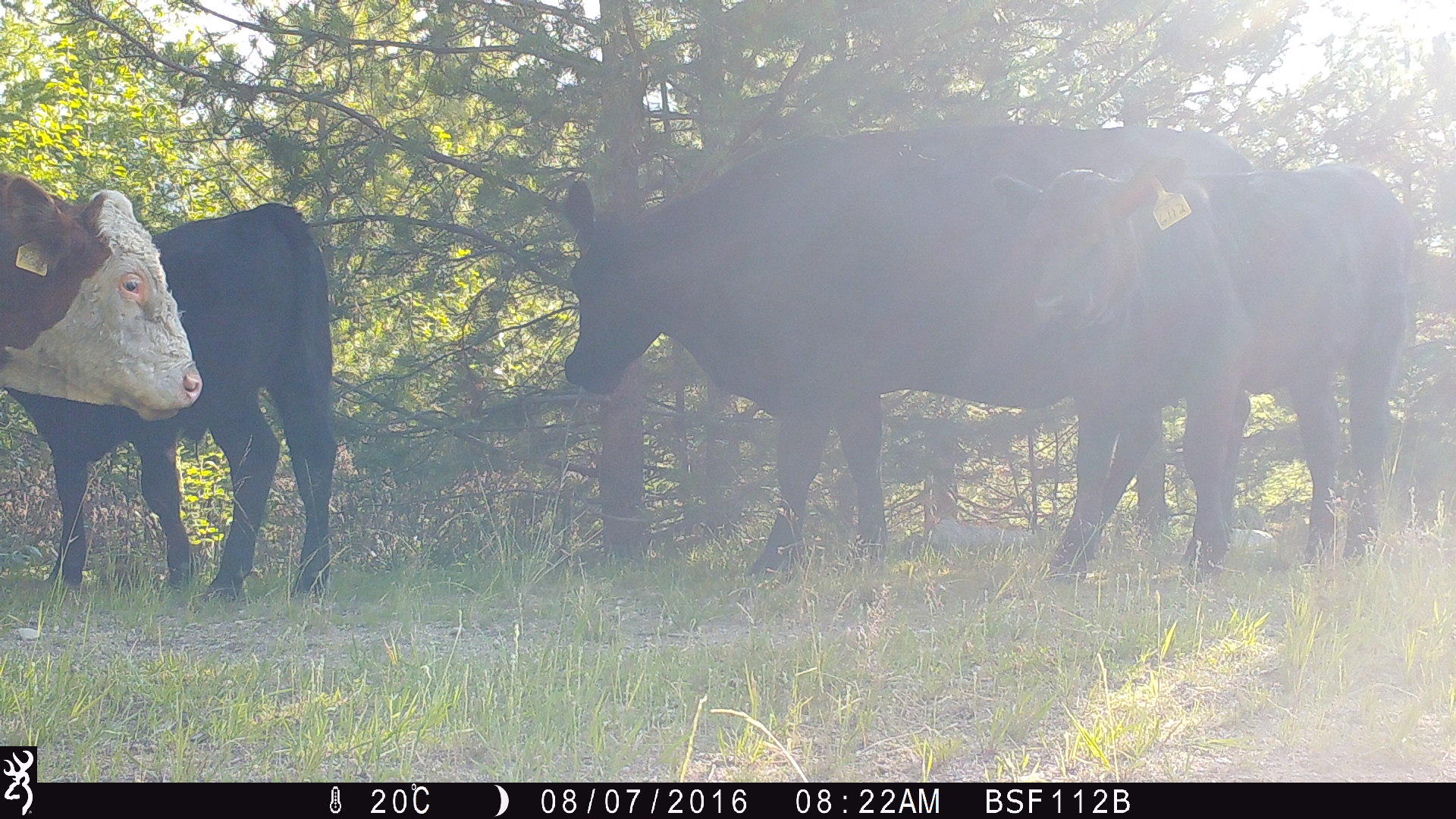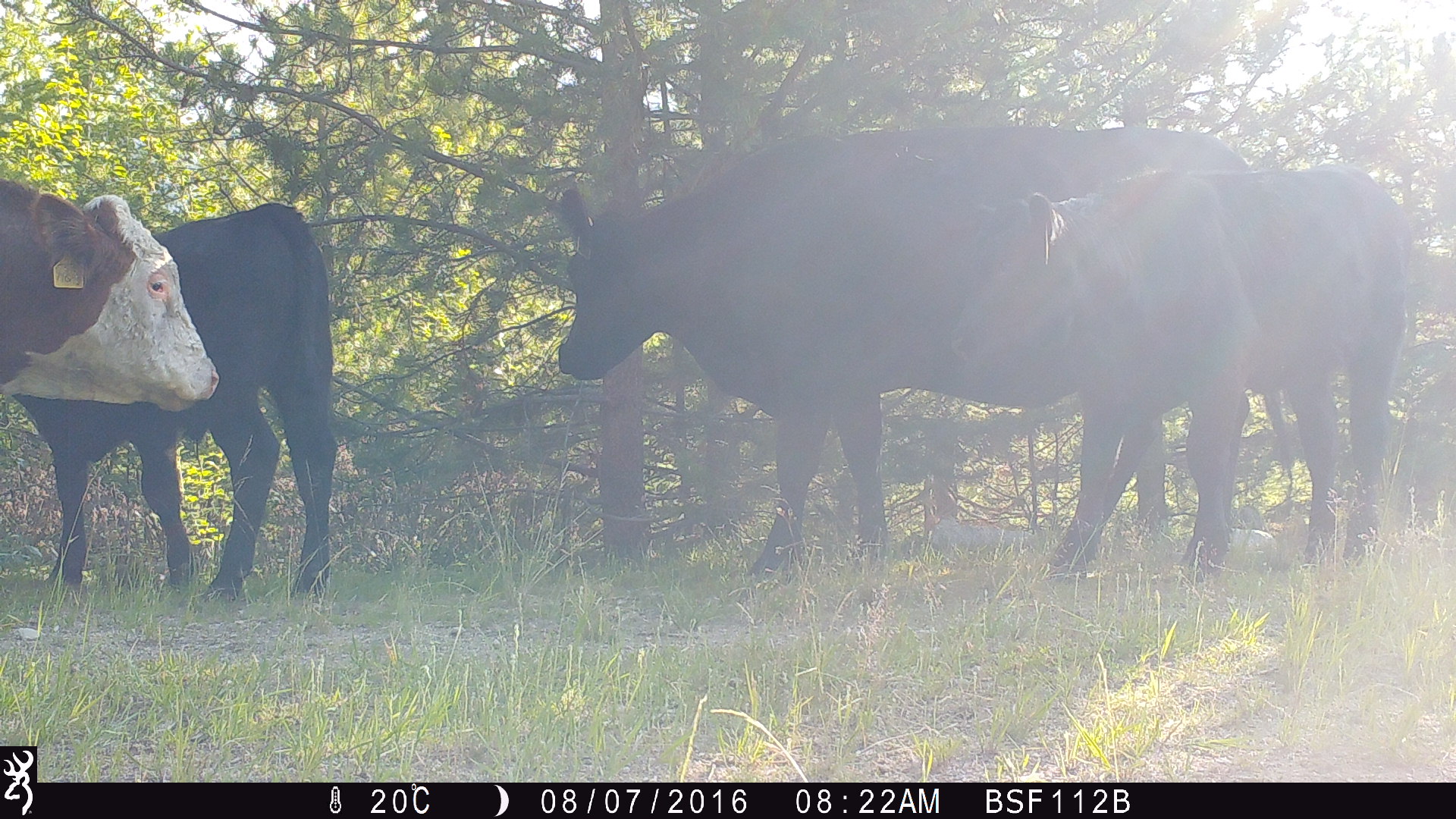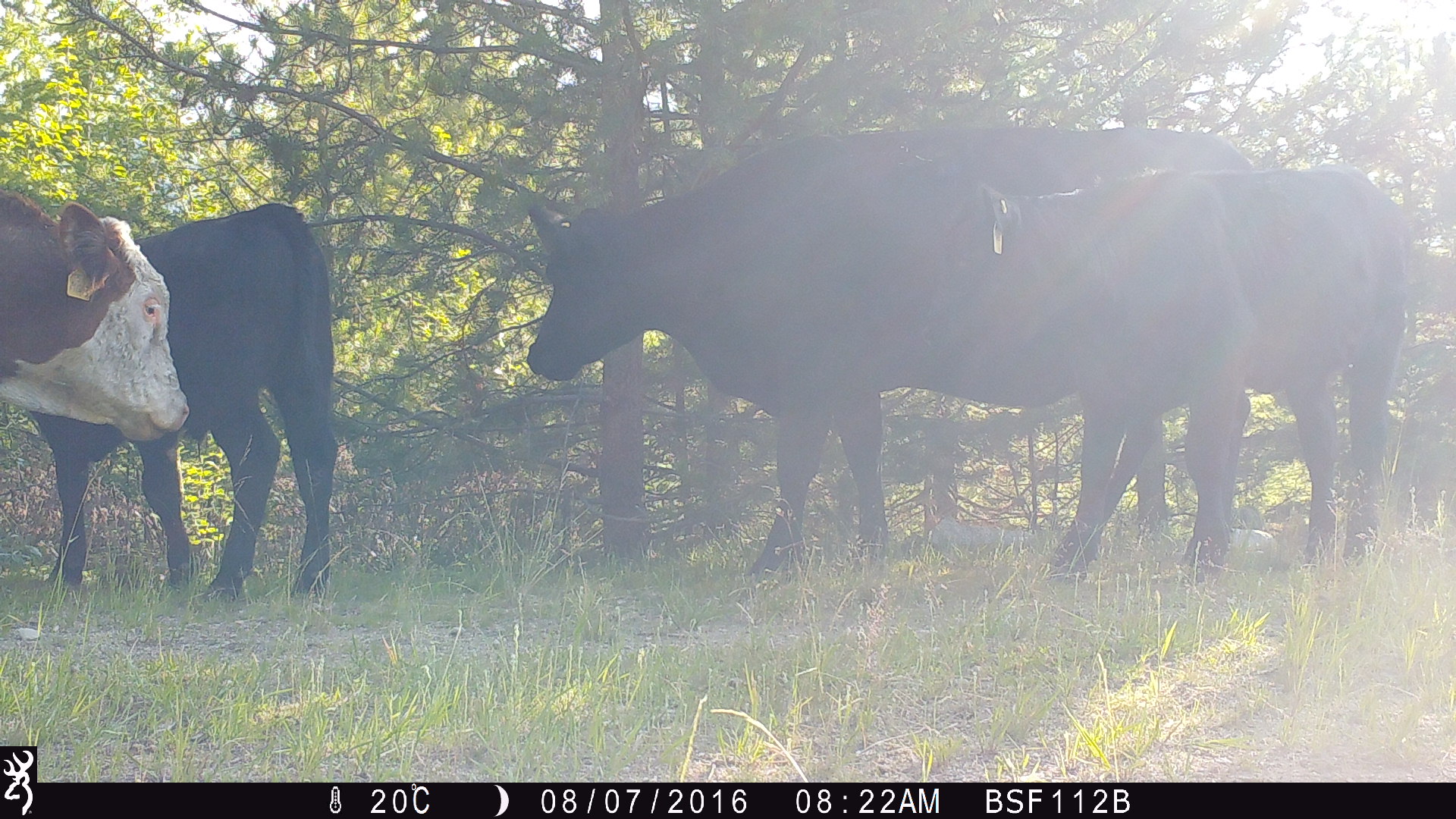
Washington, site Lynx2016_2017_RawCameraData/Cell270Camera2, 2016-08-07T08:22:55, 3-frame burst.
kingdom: Animalia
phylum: Chordata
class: Mammalia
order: Artiodactyla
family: Bovidae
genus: Bos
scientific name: Bos taurus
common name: domestic cattle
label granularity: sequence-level